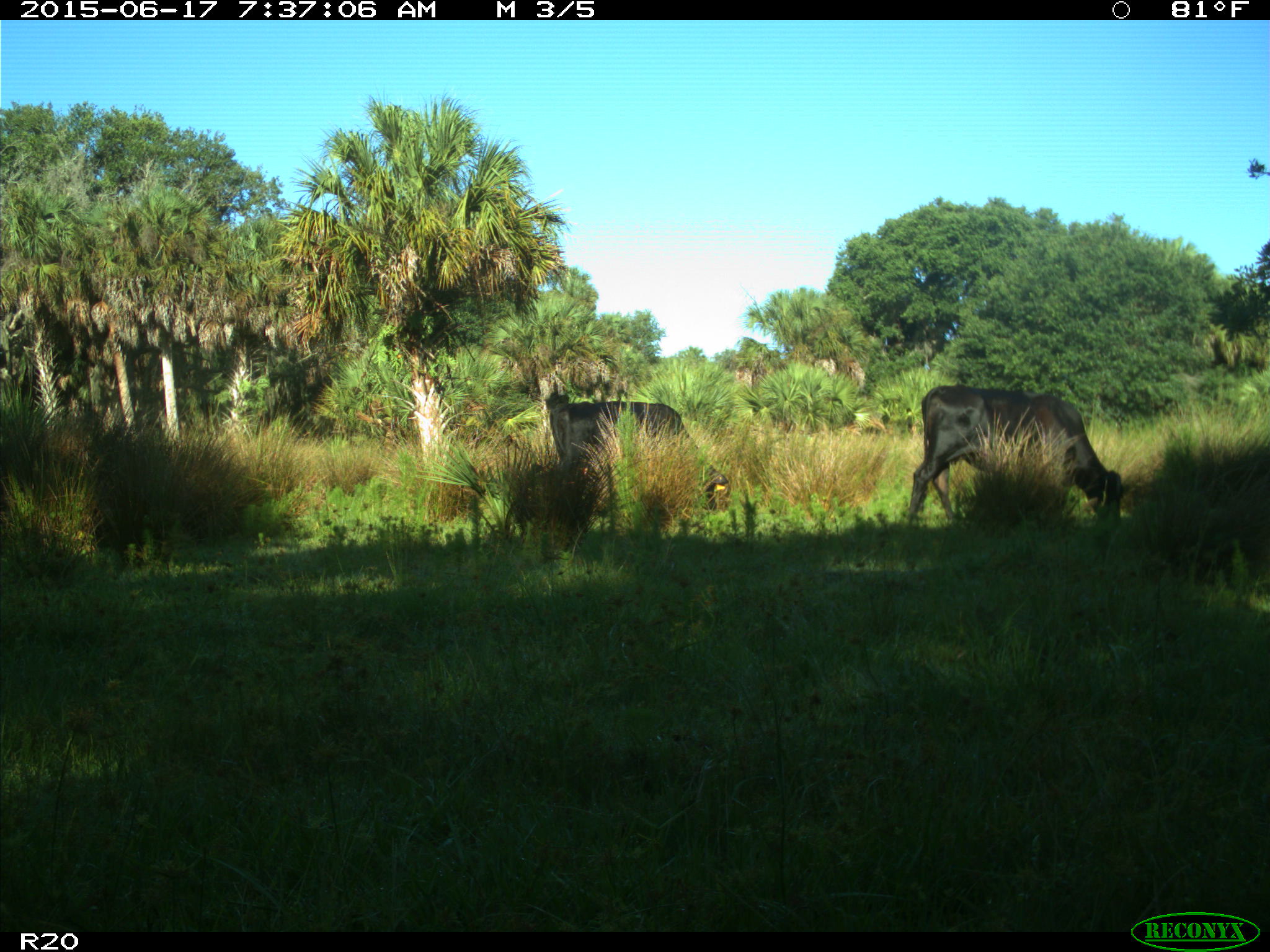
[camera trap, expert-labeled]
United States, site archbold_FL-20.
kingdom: Animalia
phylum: Chordata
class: Mammalia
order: Artiodactyla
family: Bovidae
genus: Bos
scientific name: Bos taurus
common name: domestic cow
Bos taurus (domestic cow).